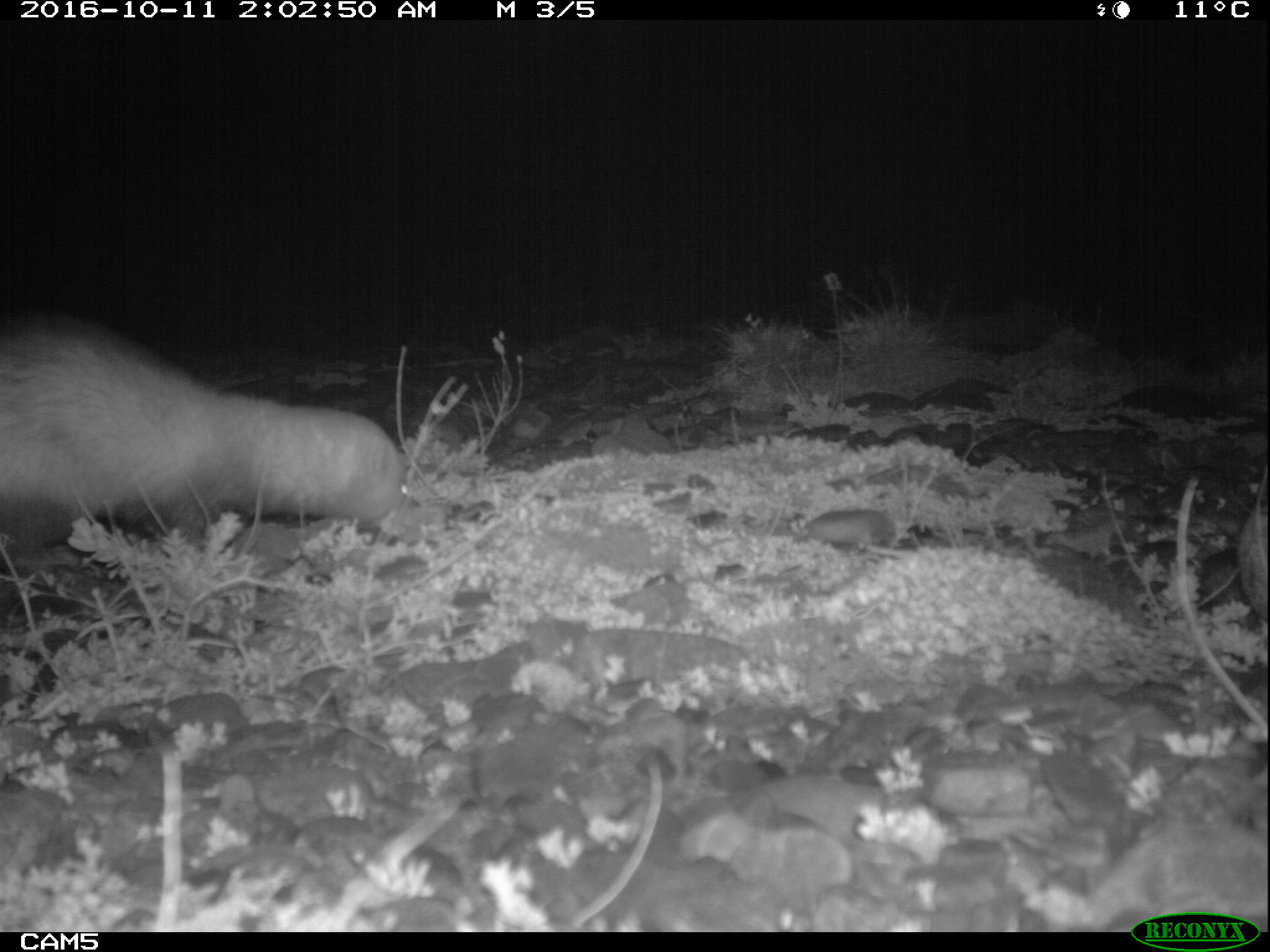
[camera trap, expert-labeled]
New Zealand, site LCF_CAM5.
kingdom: Animalia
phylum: Chordata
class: Mammalia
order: Carnivora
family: Mustelidae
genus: Mustela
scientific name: Mustela furo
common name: ferret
Ferret (Mustela furo).